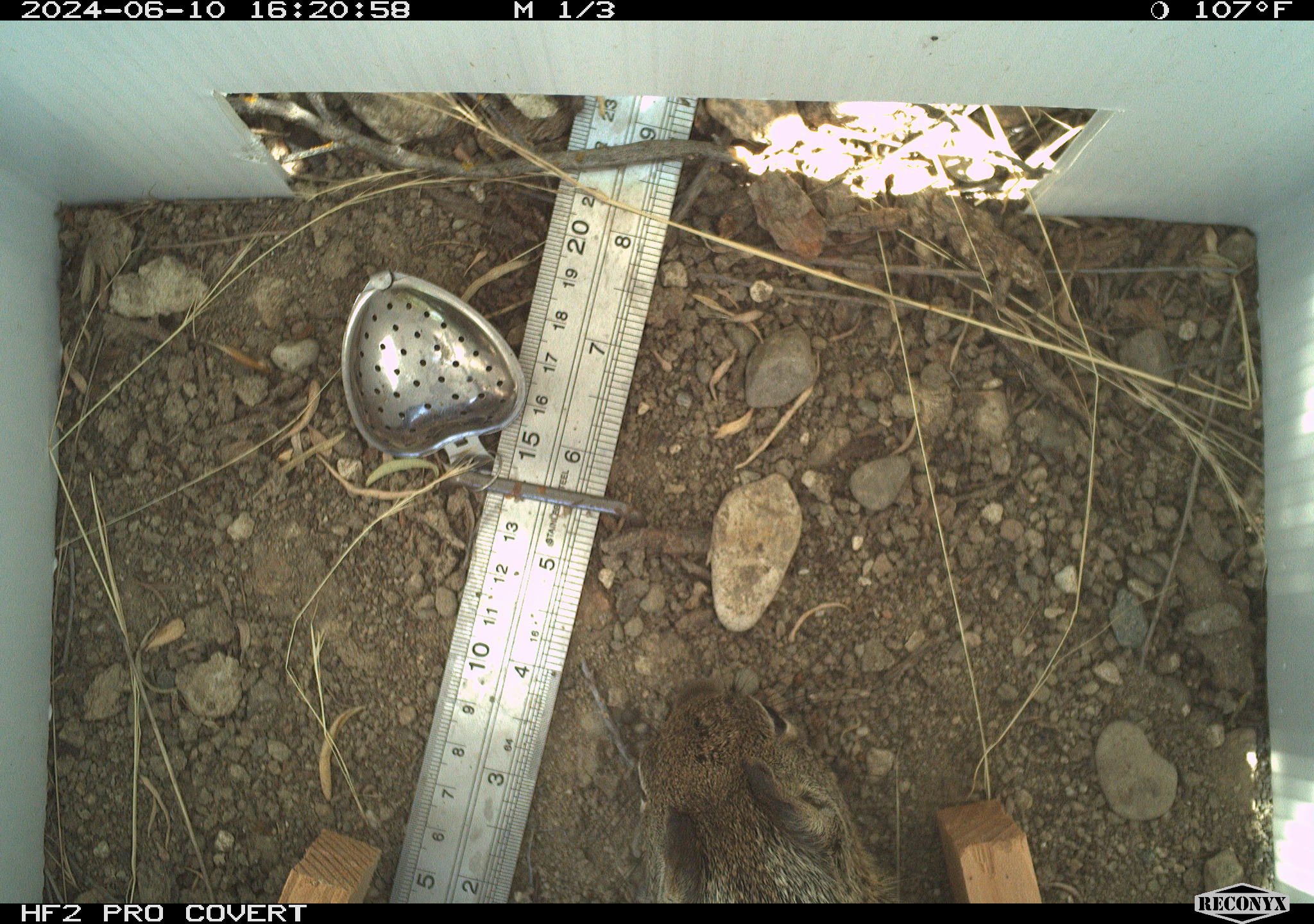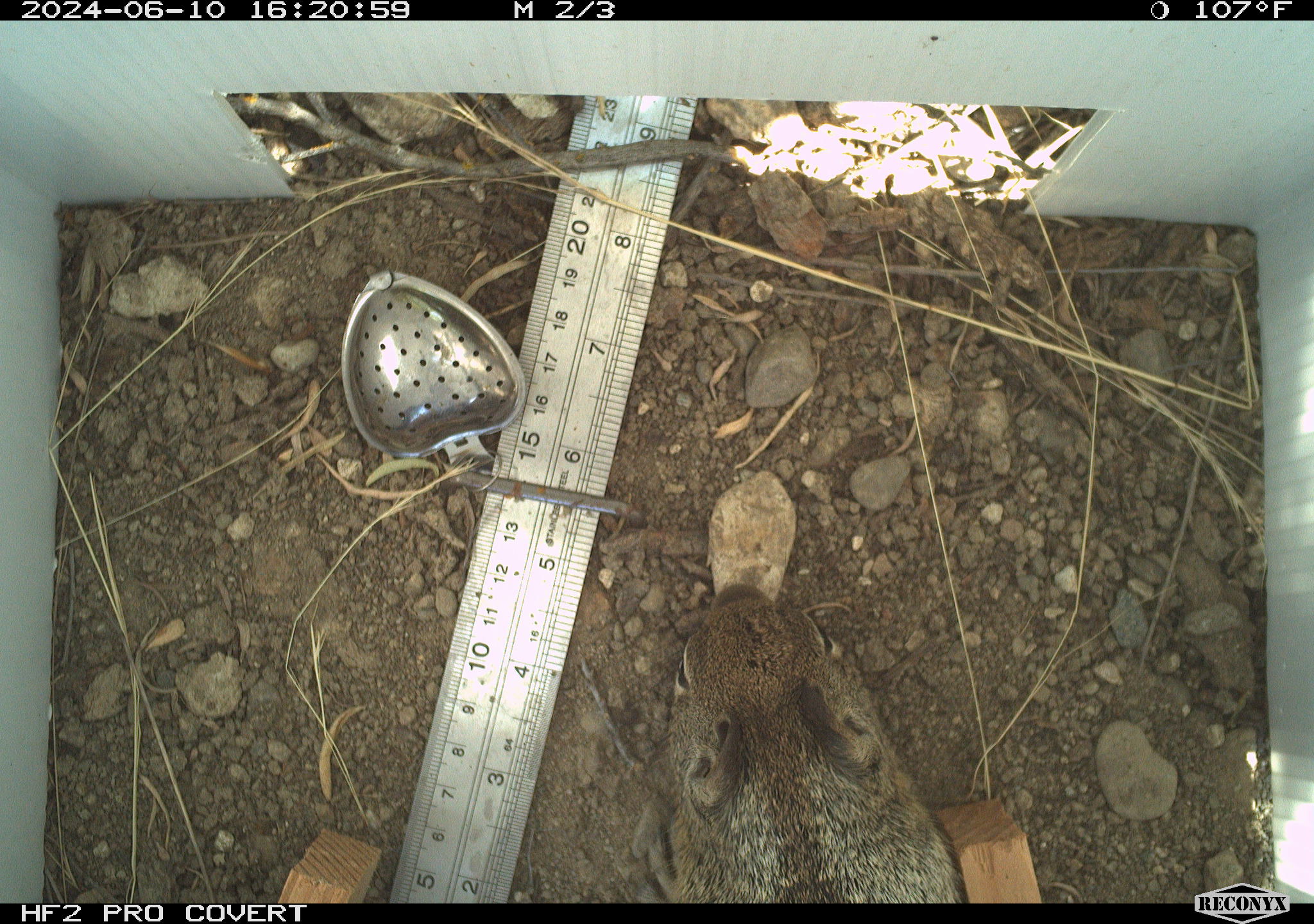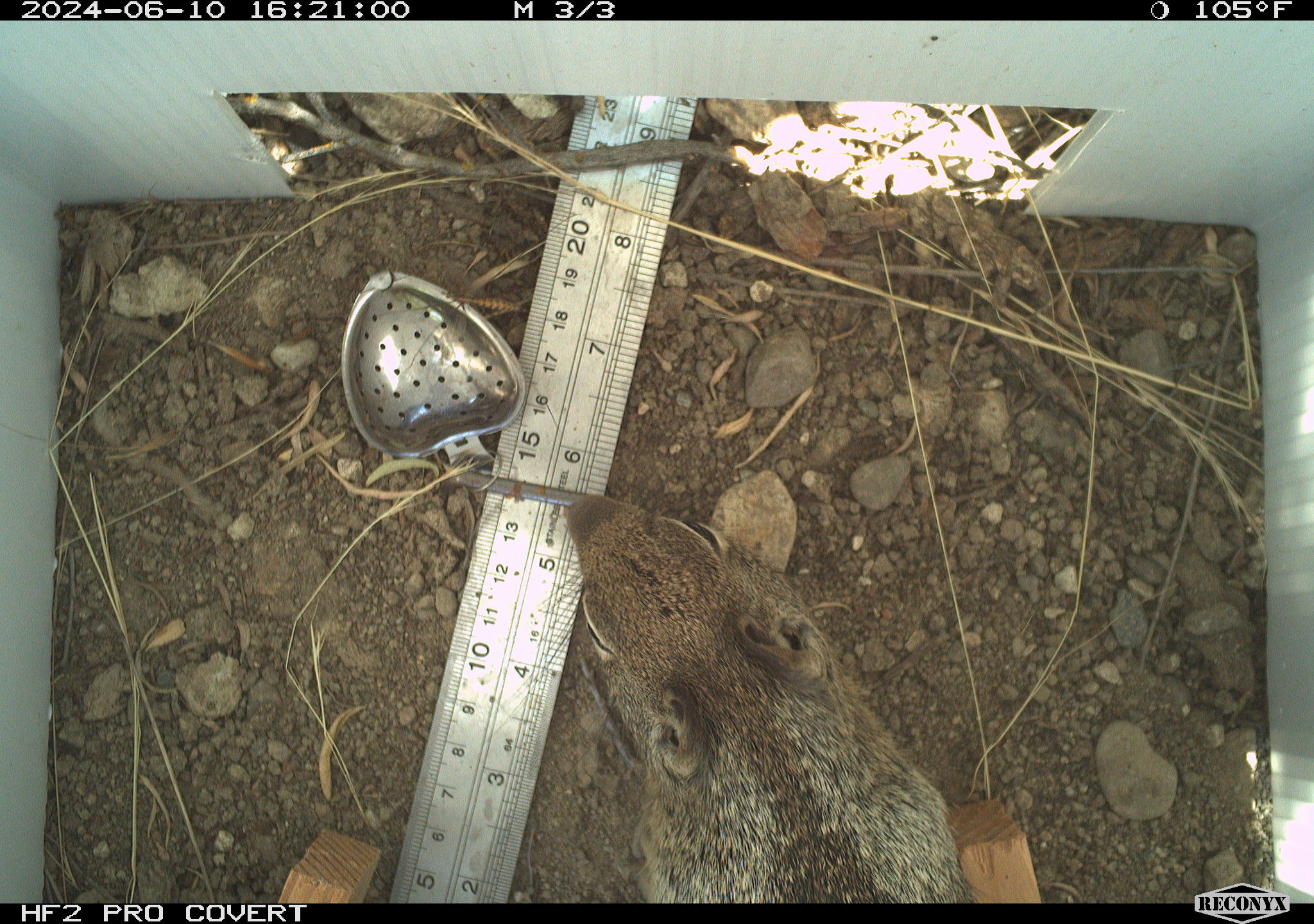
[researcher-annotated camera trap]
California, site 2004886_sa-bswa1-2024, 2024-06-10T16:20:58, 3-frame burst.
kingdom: Animalia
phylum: Chordata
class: Mammalia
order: Rodentia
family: Sciuridae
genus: Otospermophilus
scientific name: Otospermophilus beecheyi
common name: california ground squirrel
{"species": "california ground squirrel (Otospermophilus beecheyi)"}